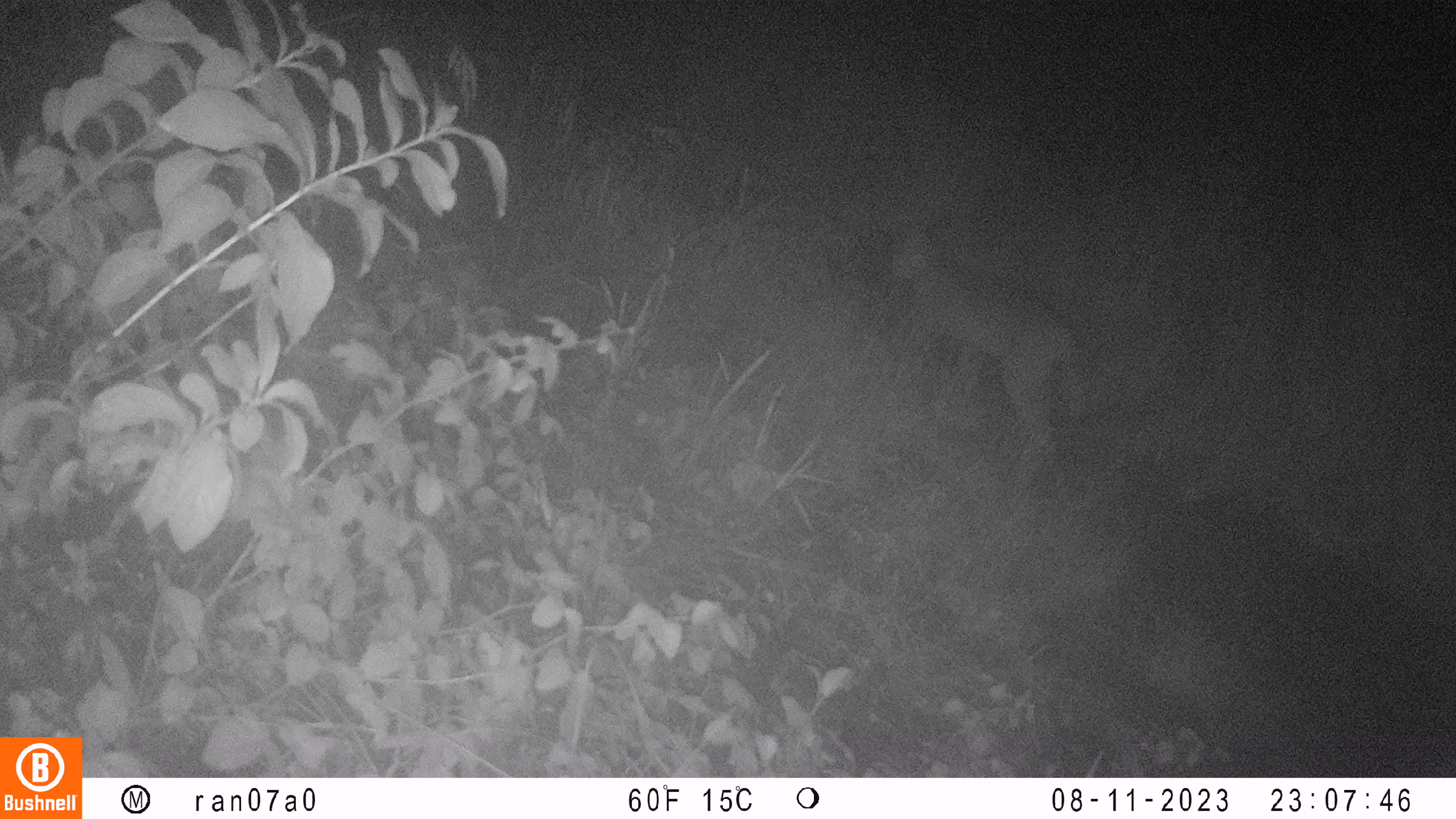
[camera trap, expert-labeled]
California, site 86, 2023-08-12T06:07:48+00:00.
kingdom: Animalia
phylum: Chordata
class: Mammalia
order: Carnivora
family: Felidae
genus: Lynx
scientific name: Lynx rufus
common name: bobcat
Bobcat (Lynx rufus).